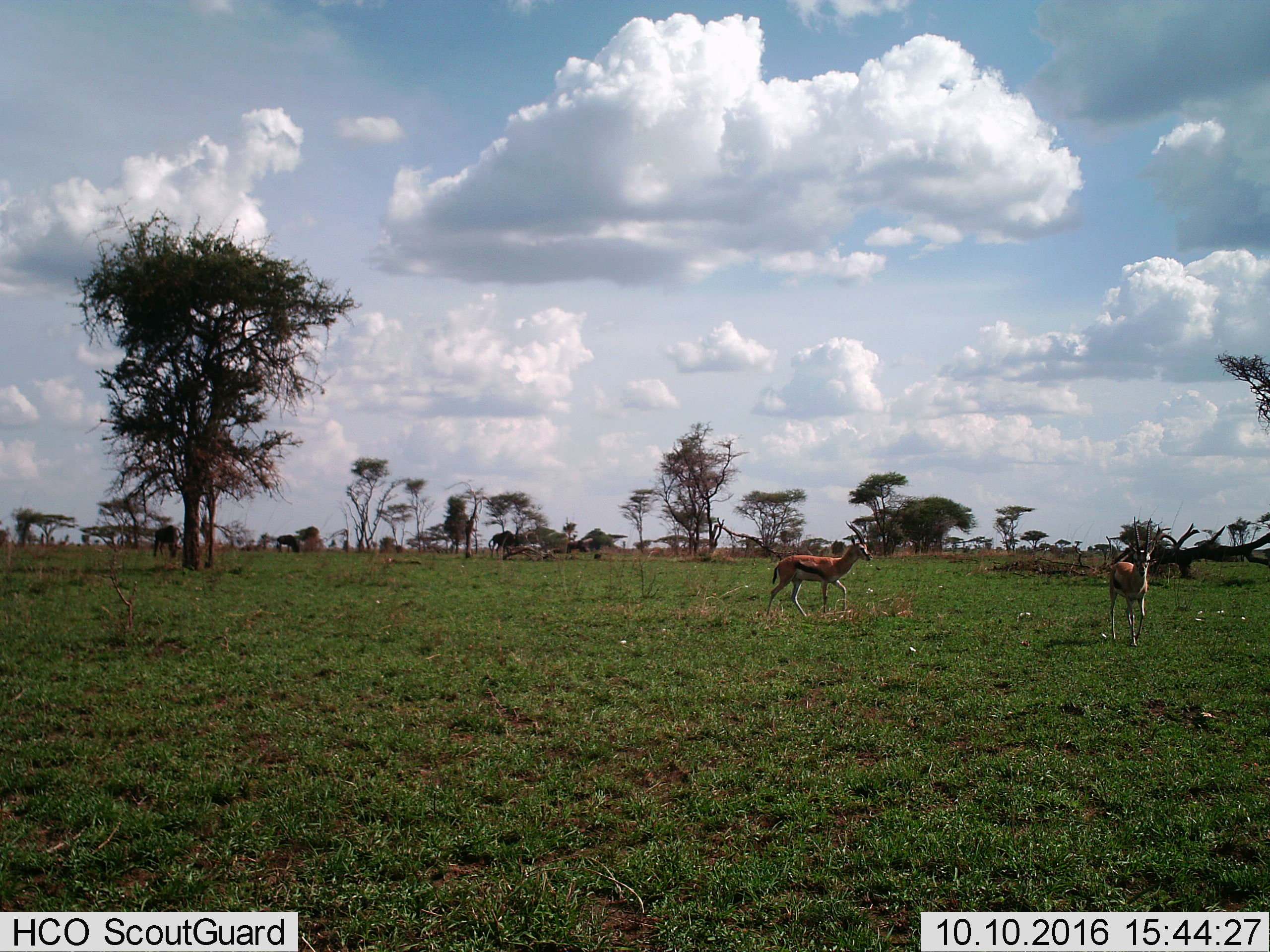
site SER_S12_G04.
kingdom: Animalia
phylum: Chordata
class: Mammalia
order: Artiodactyla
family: Bovidae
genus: Eudorcas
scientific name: Eudorcas thomsonii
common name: thomson's gazelle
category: gazellethomsons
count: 2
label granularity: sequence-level